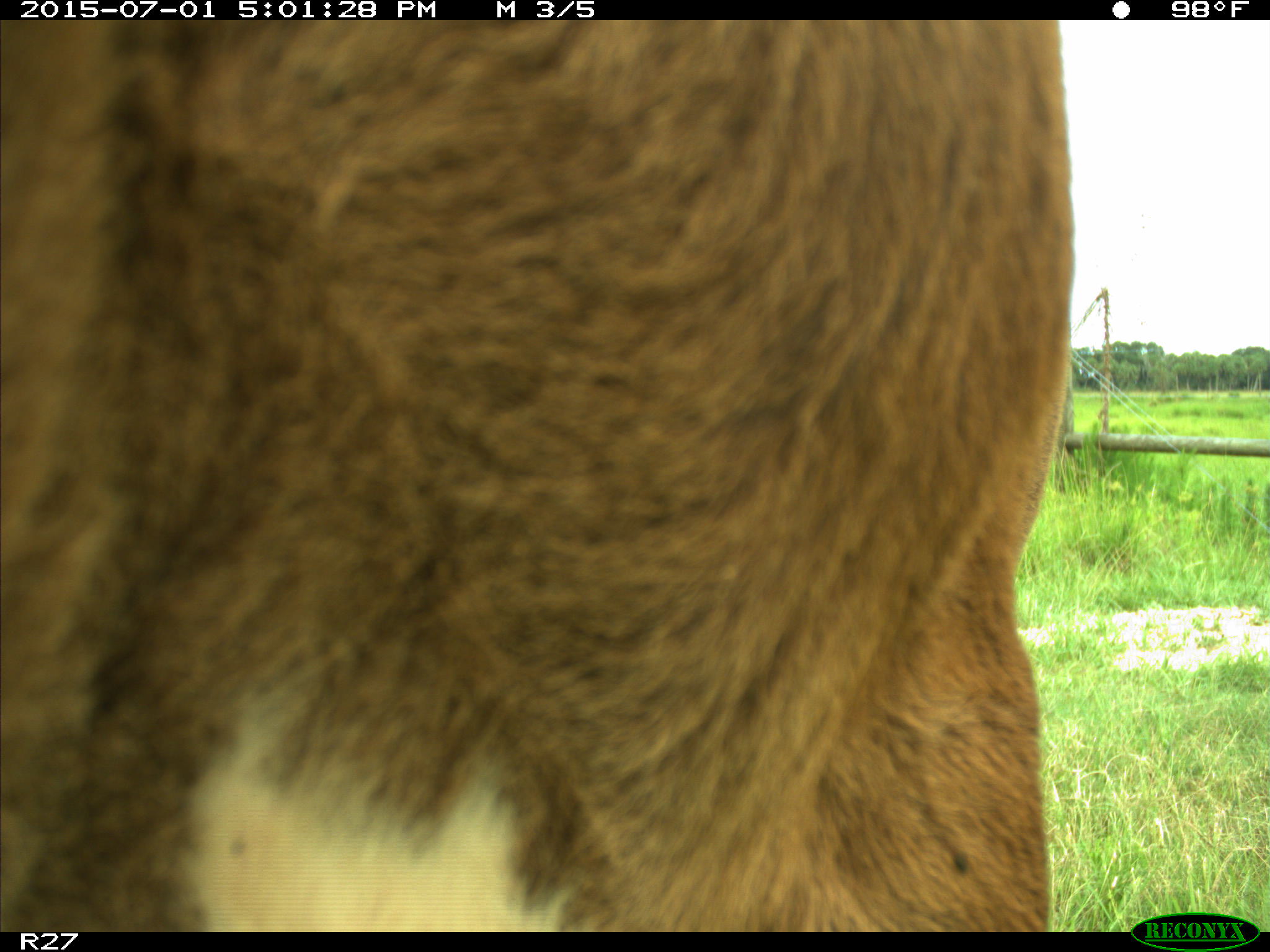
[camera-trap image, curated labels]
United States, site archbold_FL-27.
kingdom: Animalia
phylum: Chordata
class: Mammalia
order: Artiodactyla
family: Bovidae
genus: Bos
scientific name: Bos taurus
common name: domestic cow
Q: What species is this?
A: Bos taurus (domestic cow).